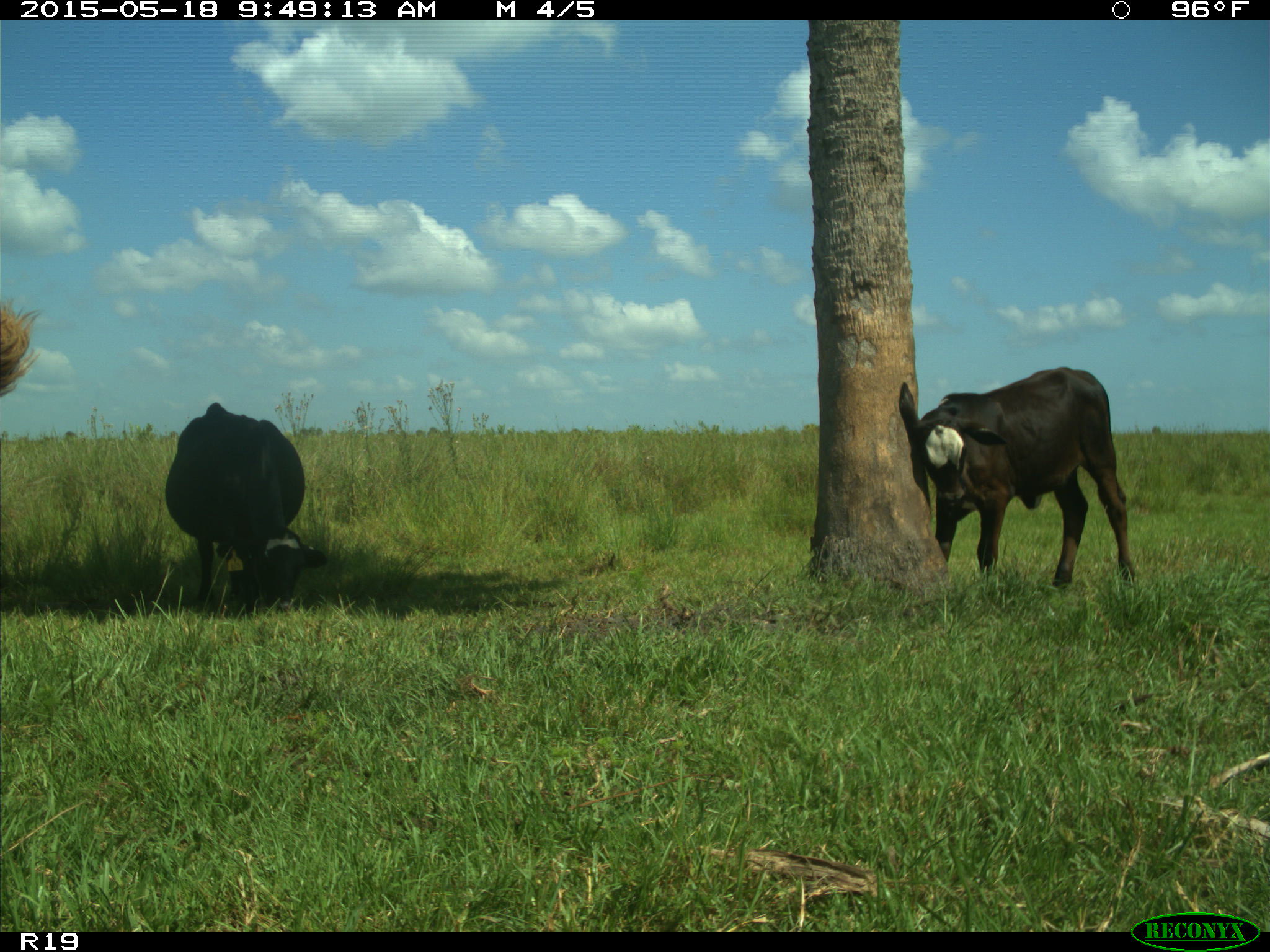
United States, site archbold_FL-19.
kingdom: Animalia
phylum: Chordata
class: Mammalia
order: Artiodactyla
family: Bovidae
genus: Bos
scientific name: Bos taurus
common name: domestic cow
Bos taurus (domestic cow).